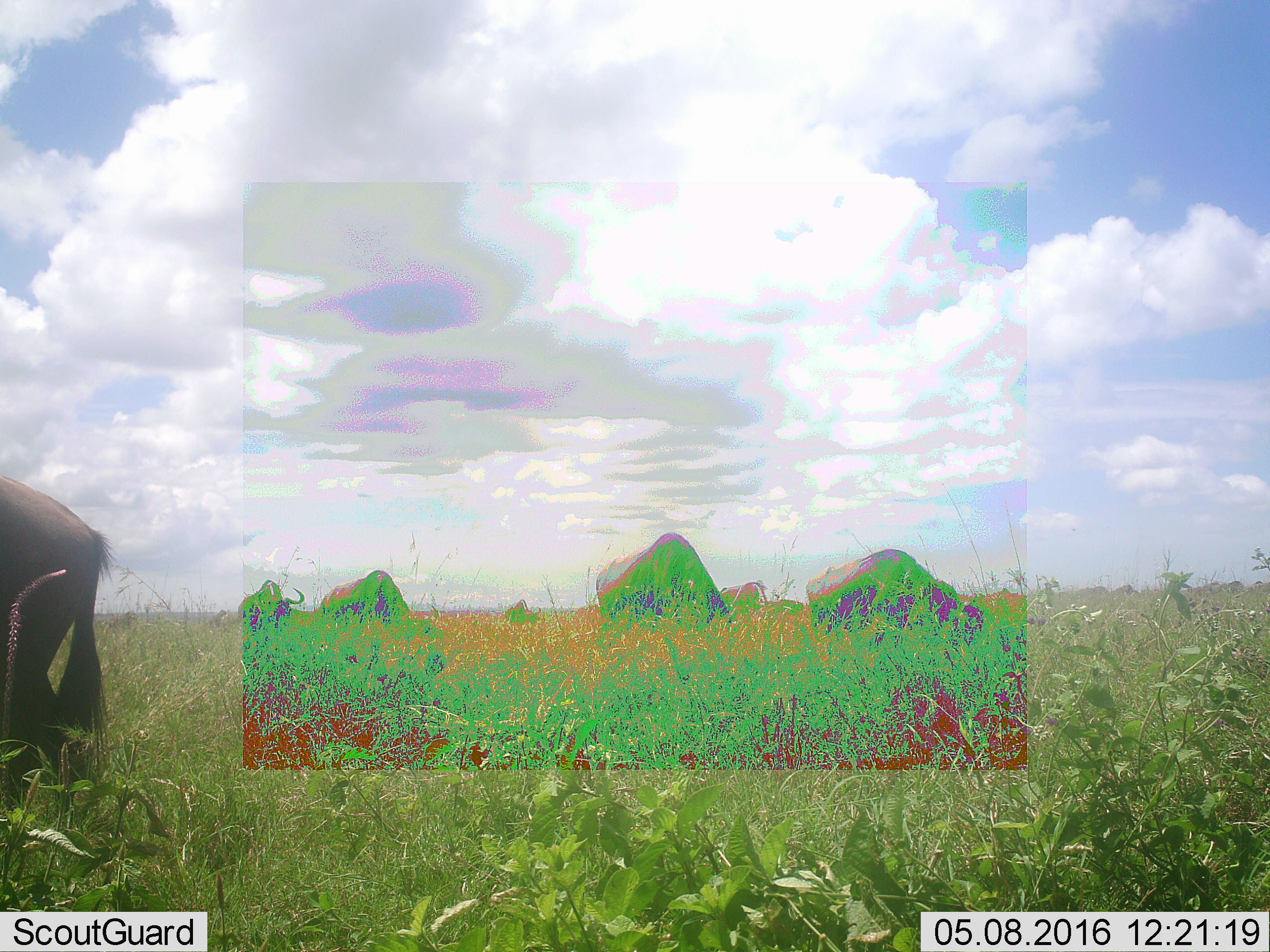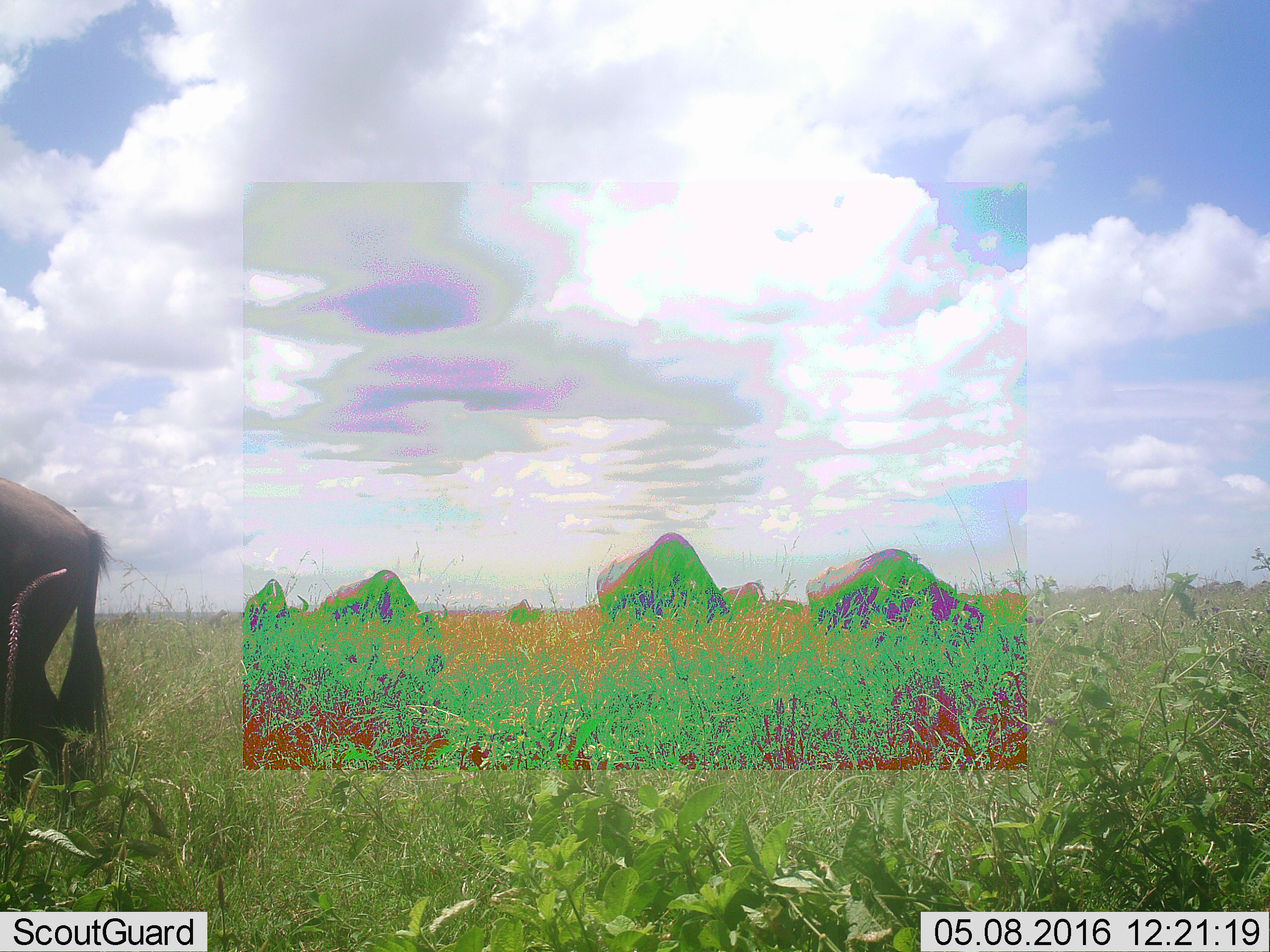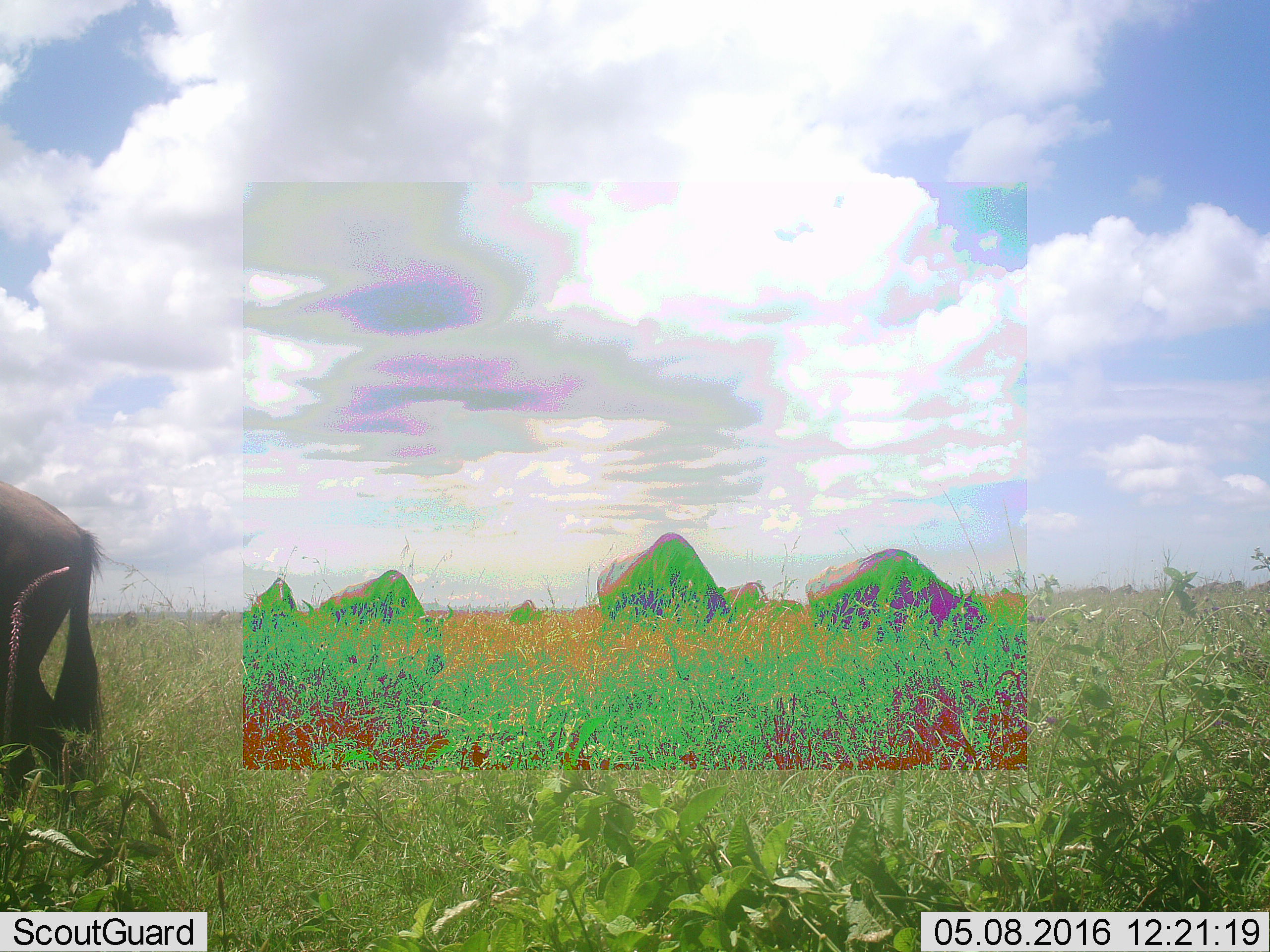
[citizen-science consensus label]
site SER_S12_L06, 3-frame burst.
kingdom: Animalia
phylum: Chordata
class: Mammalia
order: Artiodactyla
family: Bovidae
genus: Connochaetes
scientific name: Connochaetes taurinus taurinus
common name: blue wildebeest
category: wildebeestblue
Wildebeestblue (blue wildebeest) (Connochaetes taurinus taurinus), count 7. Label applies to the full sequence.